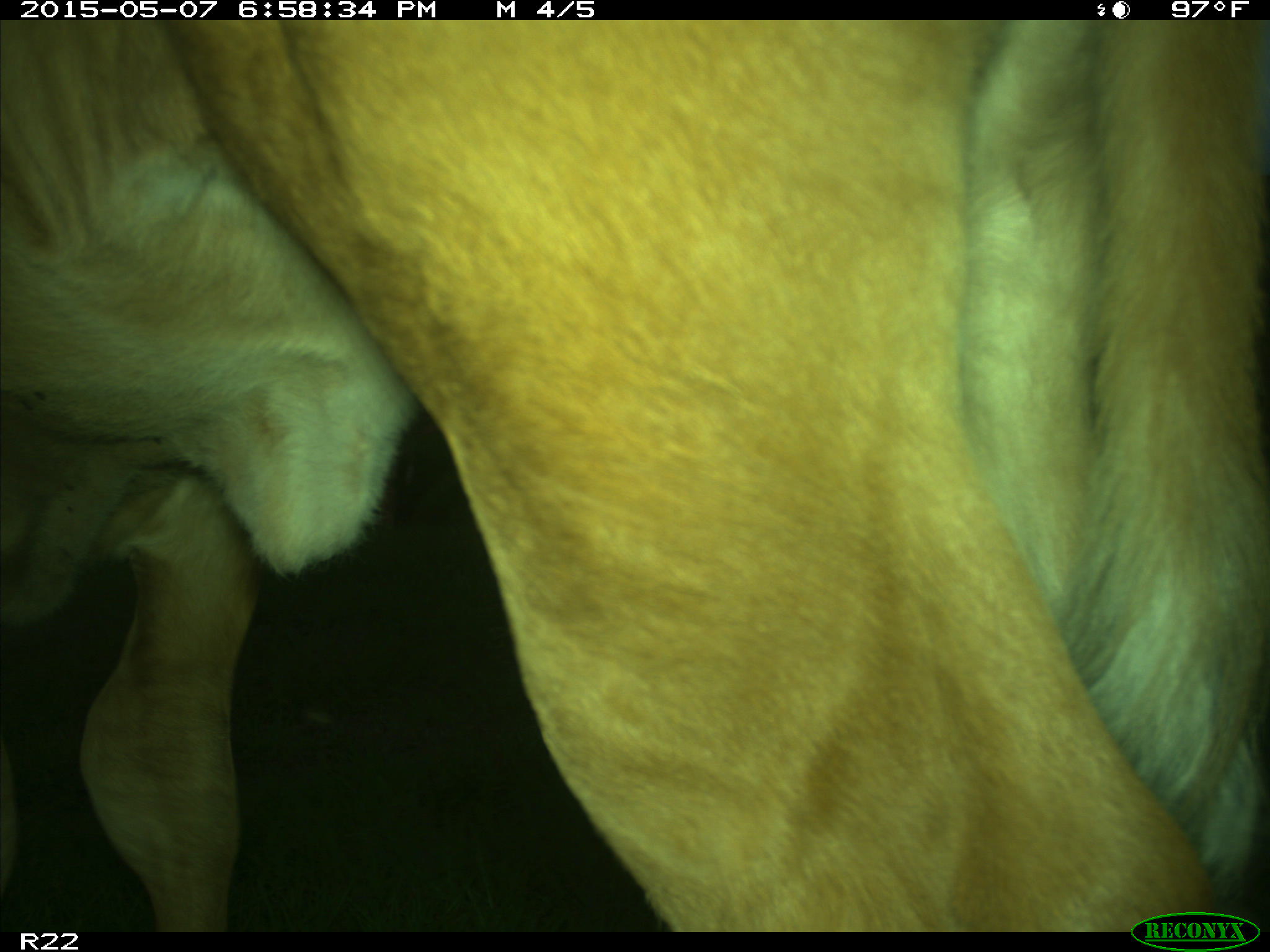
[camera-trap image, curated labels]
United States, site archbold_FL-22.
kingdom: Animalia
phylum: Chordata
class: Mammalia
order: Artiodactyla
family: Bovidae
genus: Bos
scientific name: Bos taurus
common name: domestic cow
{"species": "Bos taurus (domestic cow)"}